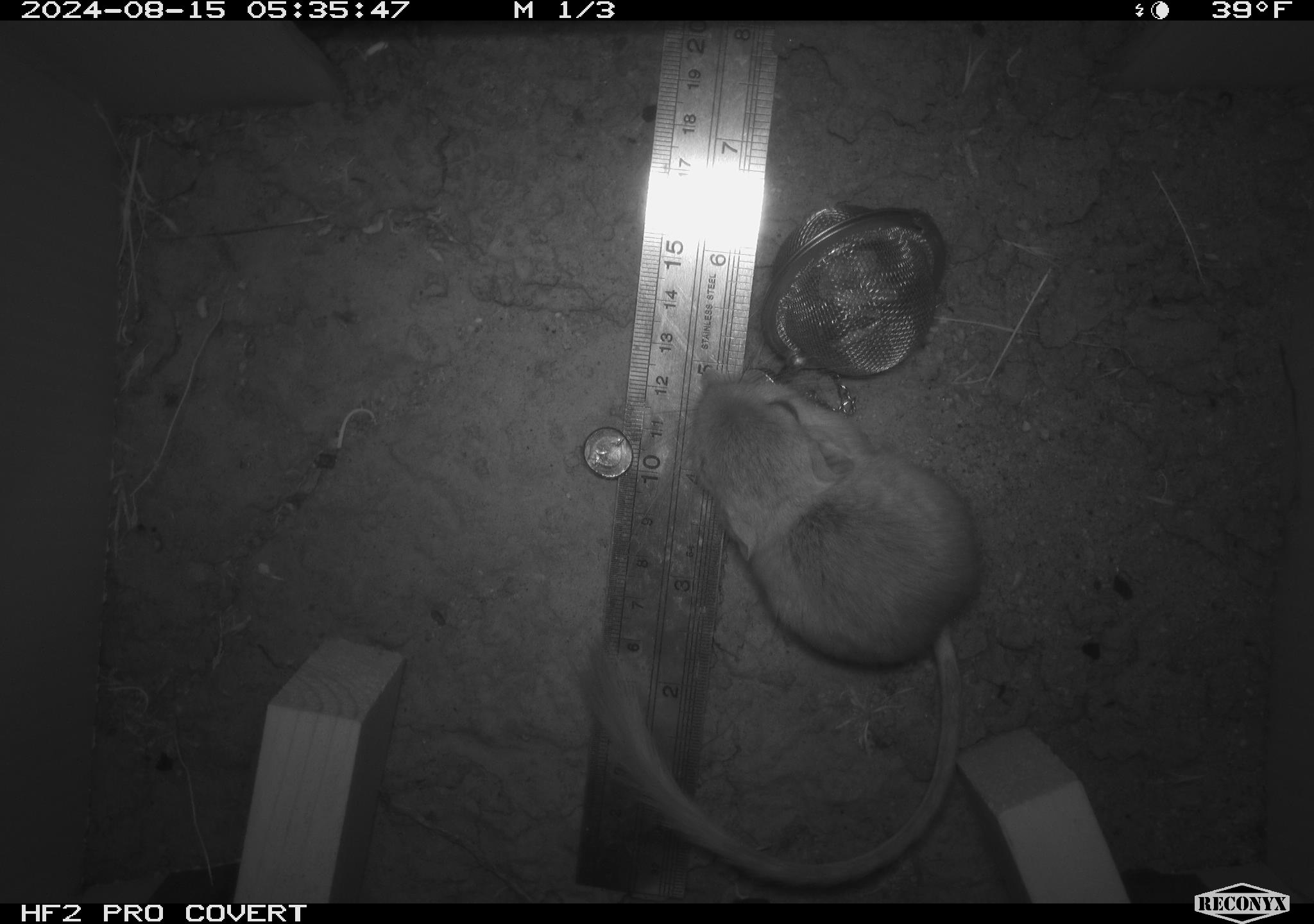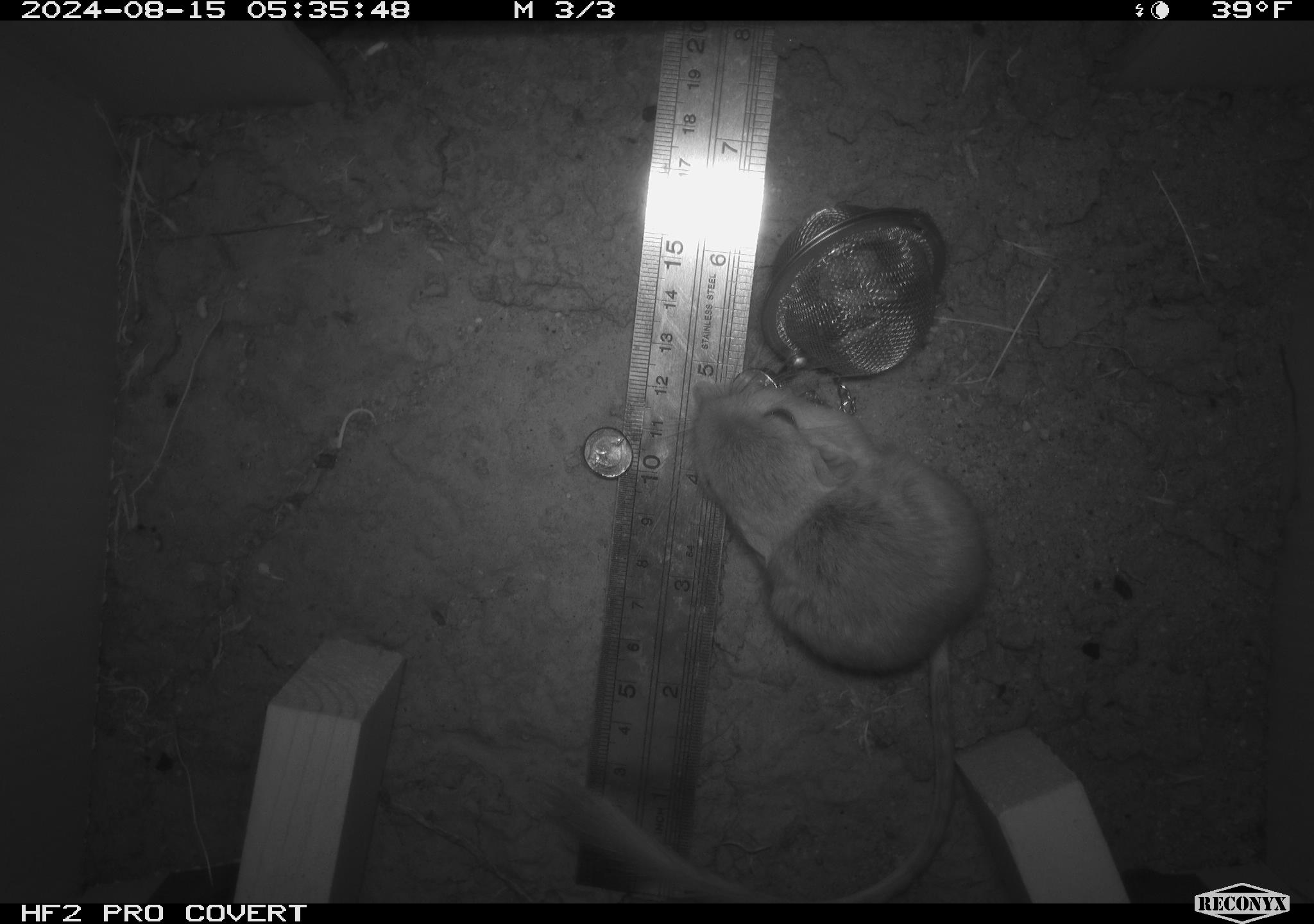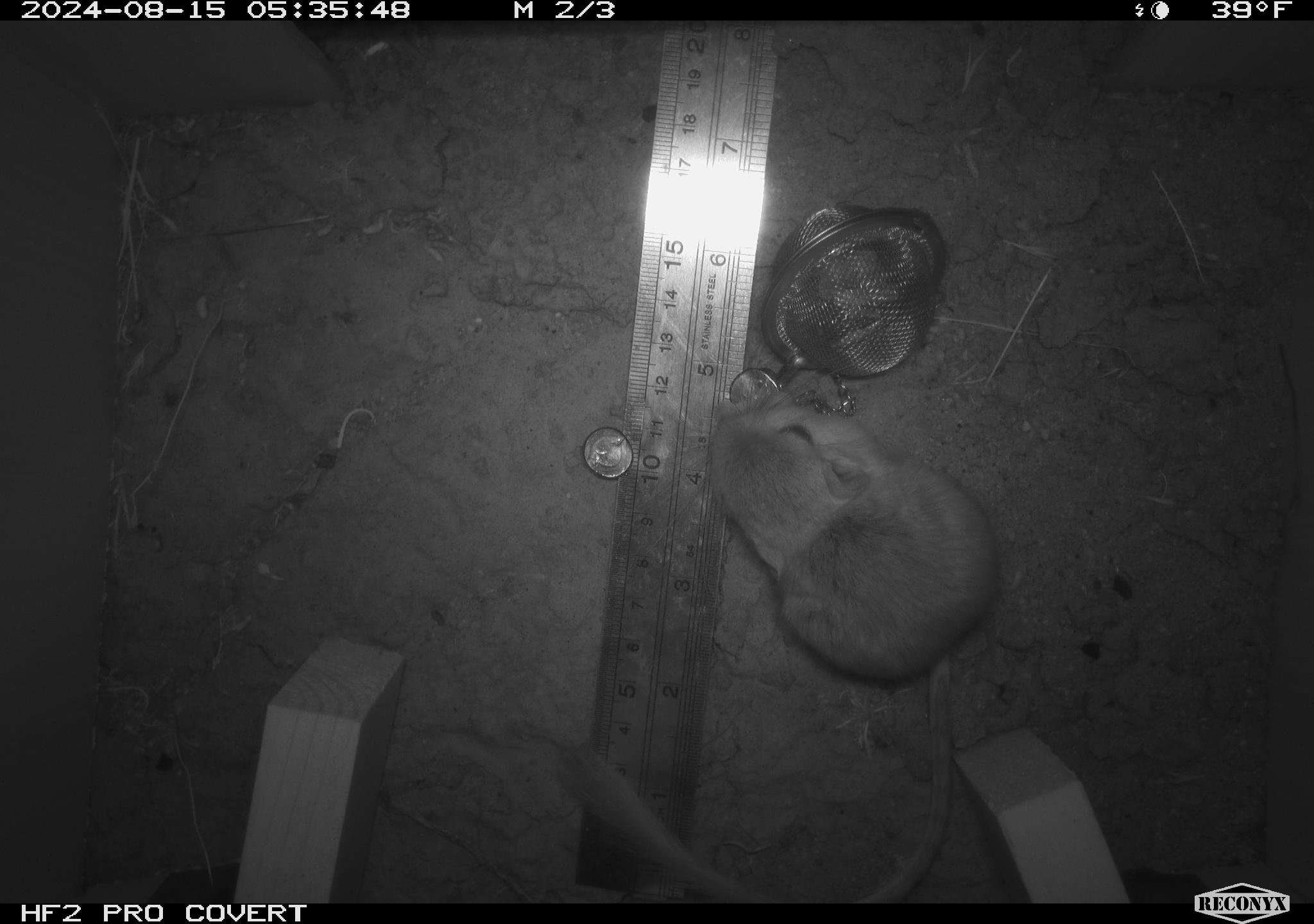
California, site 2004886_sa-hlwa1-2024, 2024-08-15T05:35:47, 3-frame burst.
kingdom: Animalia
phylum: Chordata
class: Mammalia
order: Rodentia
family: Heteromyidae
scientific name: Heteromyidae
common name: kangaroo rats and pocket mice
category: heteromyidae family